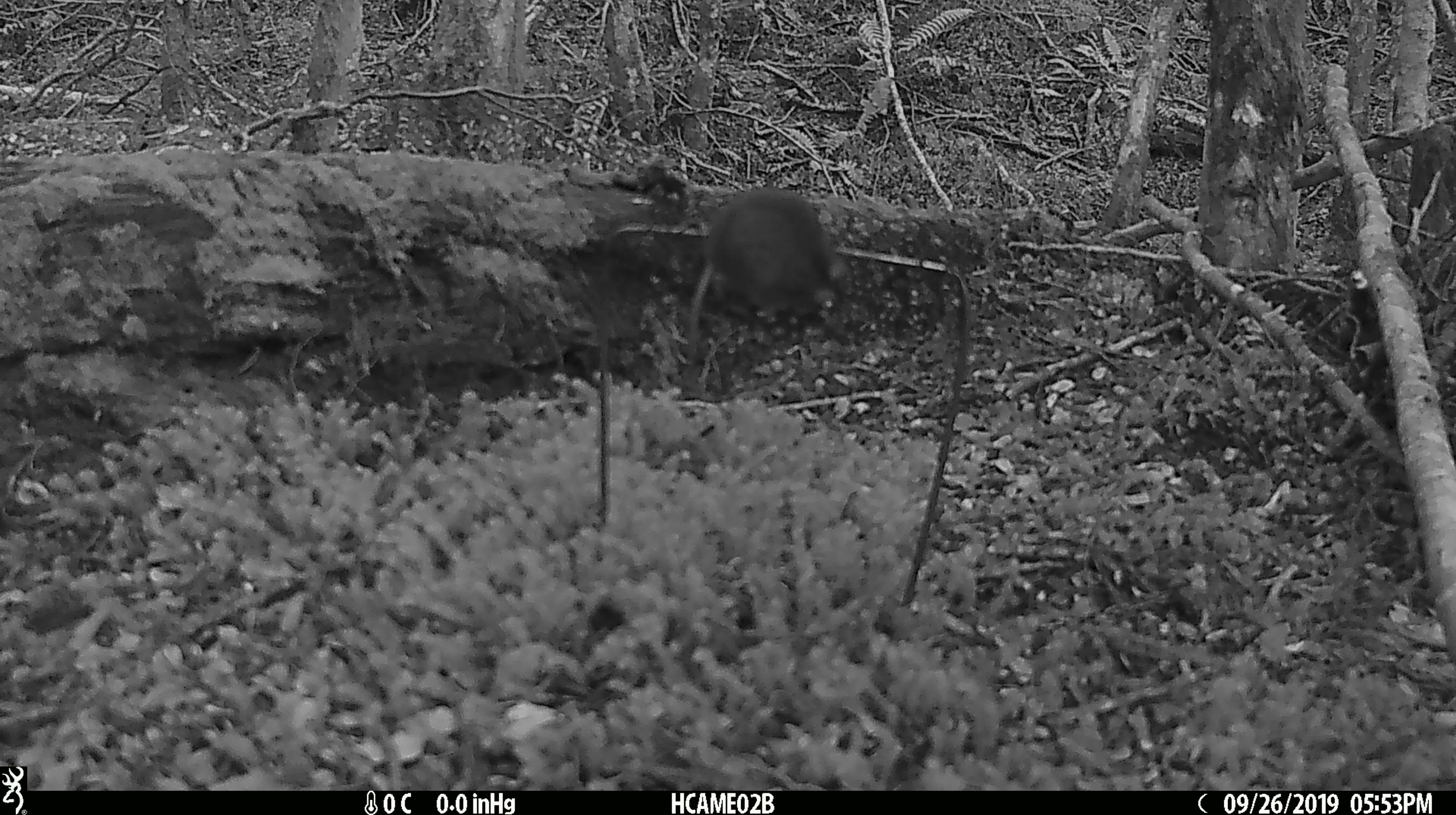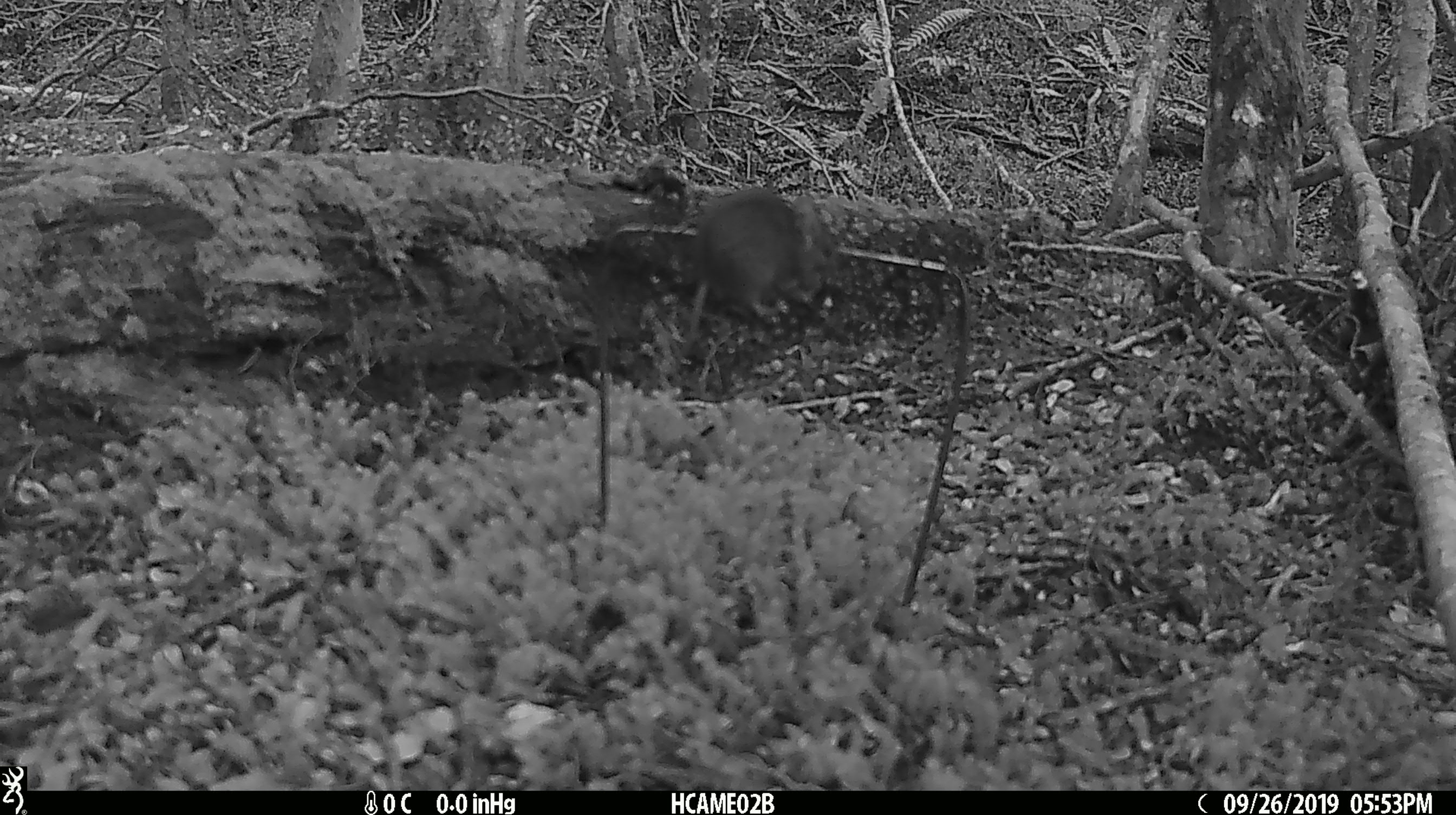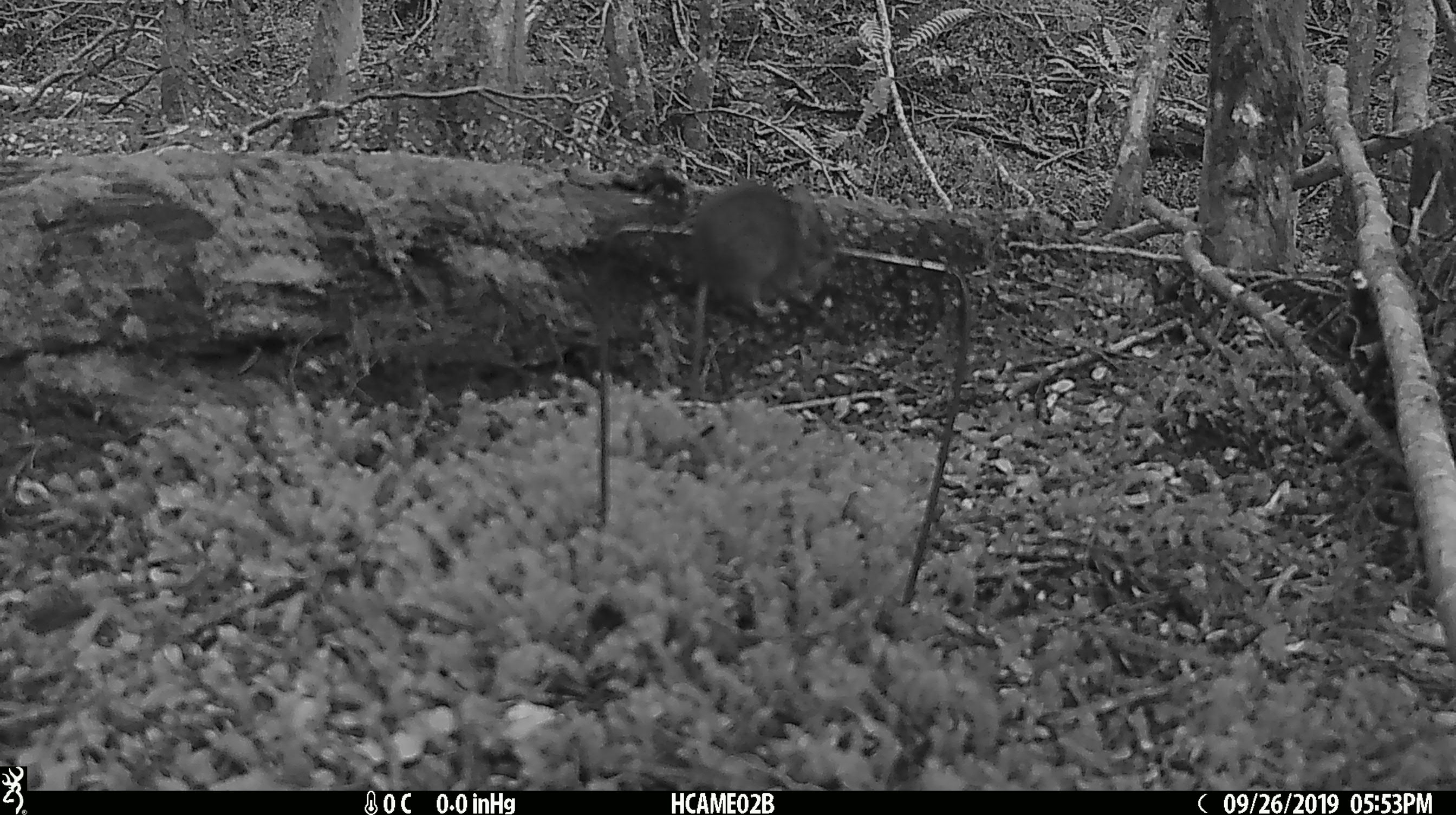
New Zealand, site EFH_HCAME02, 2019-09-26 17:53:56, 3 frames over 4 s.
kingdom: Animalia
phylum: Chordata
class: Mammalia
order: Rodentia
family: Muridae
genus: Mus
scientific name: Mus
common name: mouse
Mouse (Mus).